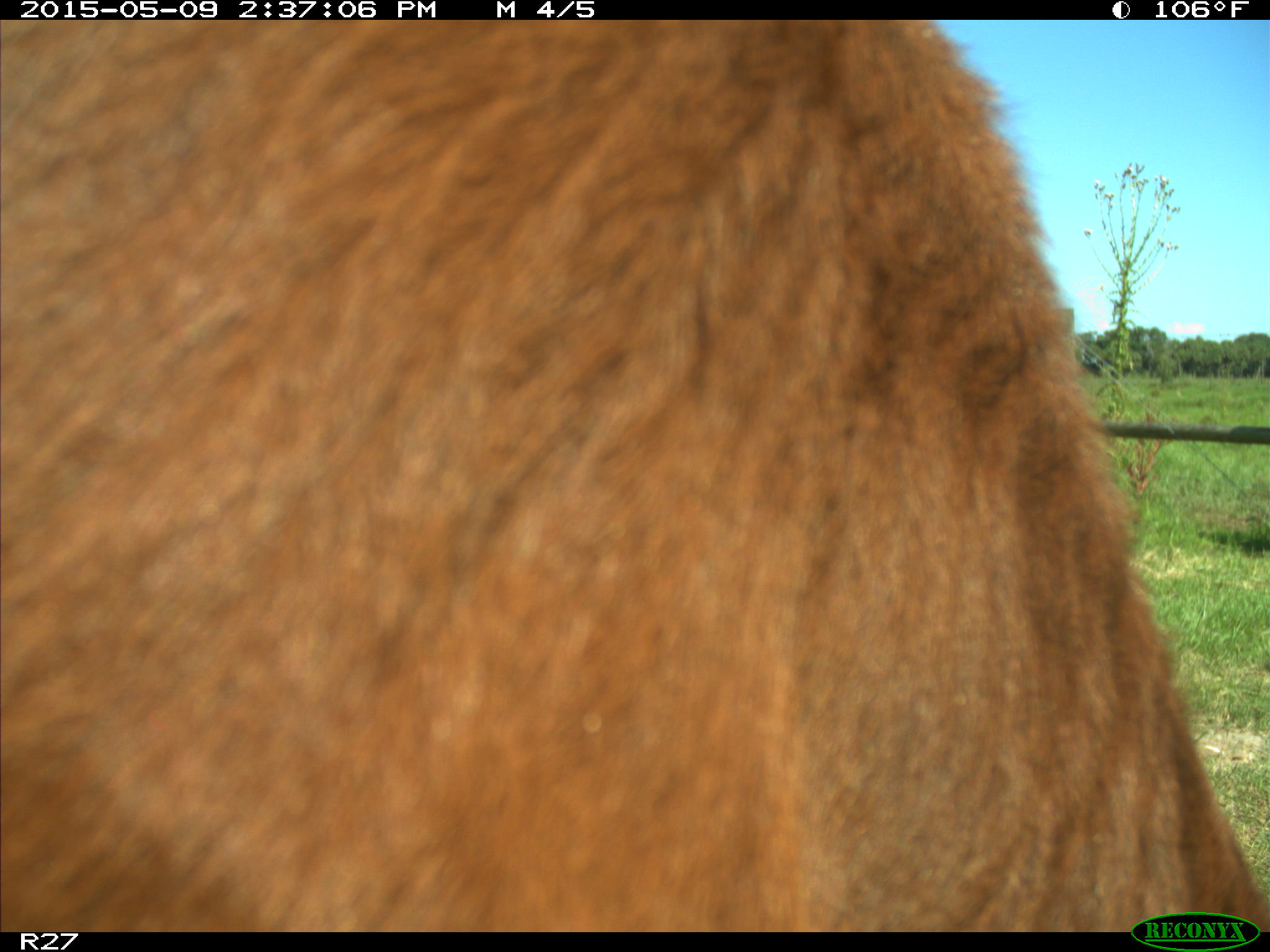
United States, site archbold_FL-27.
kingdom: Animalia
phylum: Chordata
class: Mammalia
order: Artiodactyla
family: Bovidae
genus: Bos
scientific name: Bos taurus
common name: domestic cow